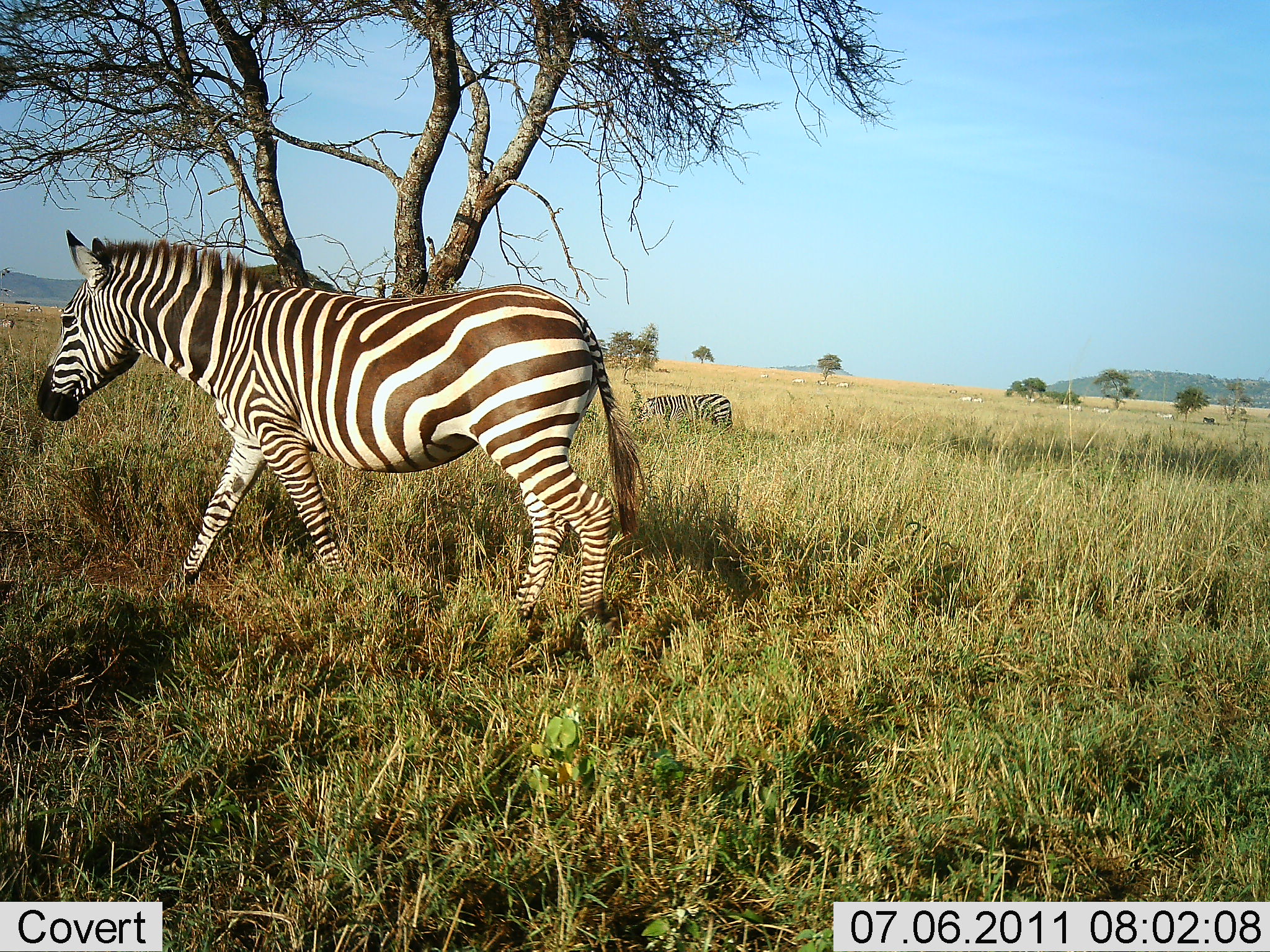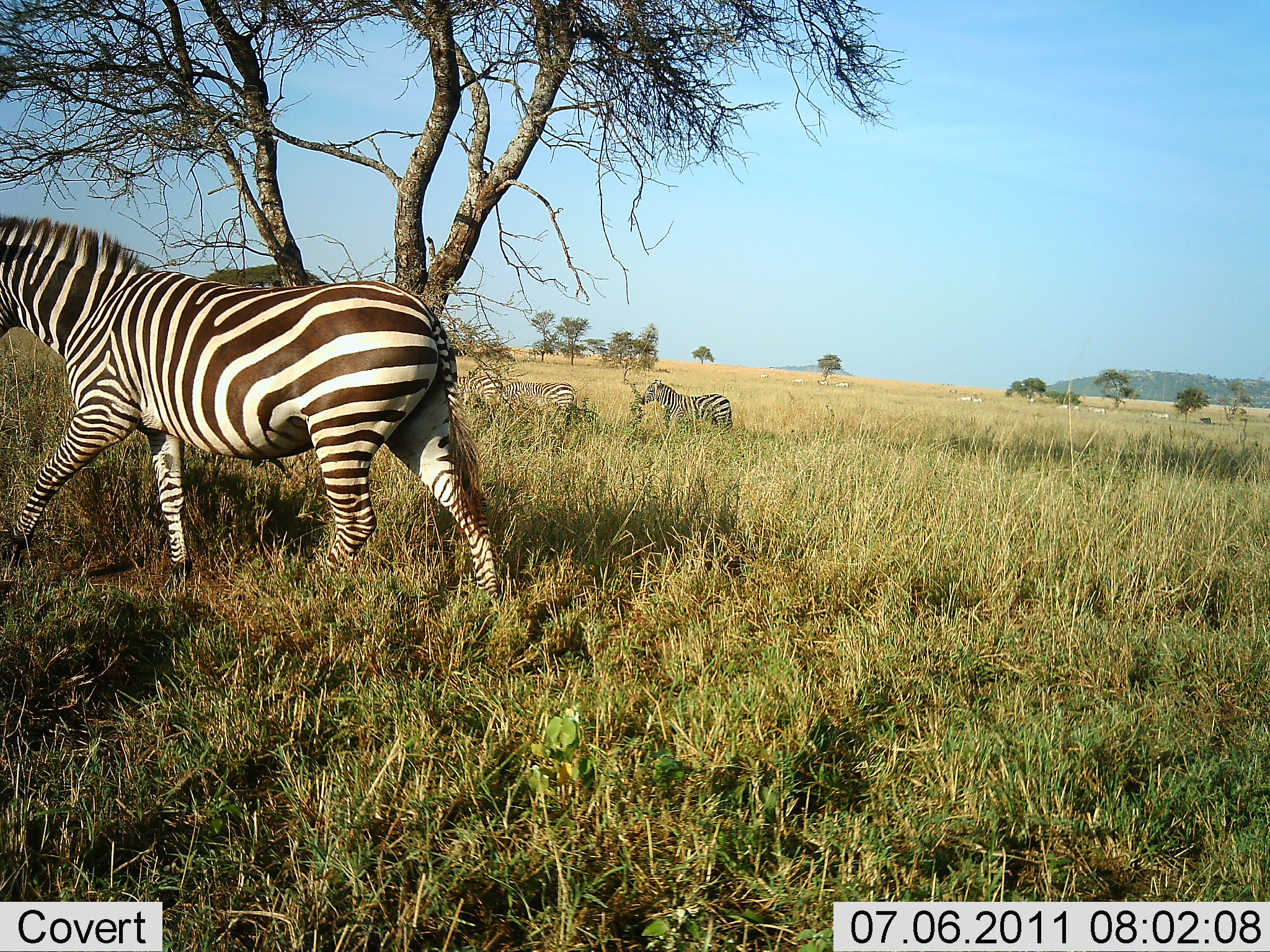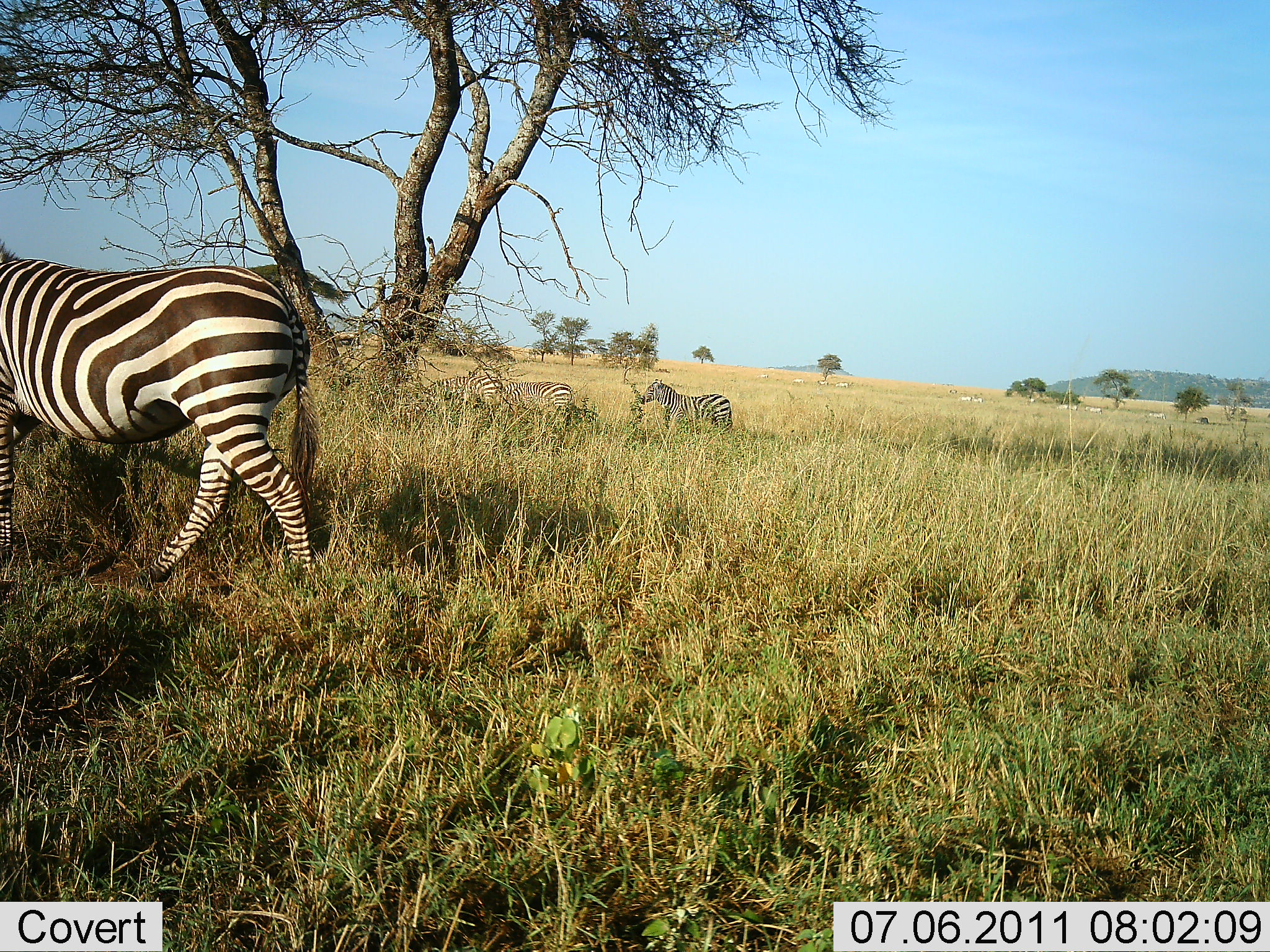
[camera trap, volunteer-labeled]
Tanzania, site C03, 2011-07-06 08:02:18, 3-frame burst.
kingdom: Animalia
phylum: Chordata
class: Mammalia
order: Perissodactyla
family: Equidae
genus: Equus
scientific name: Equus quagga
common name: plains zebra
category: zebra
Zebra (plains zebra) (Equus quagga), count 4. Behavior (volunteer vote fractions): standing 45%, resting 0%, moving 100%, interacting 0%. Young present (vote fraction): 0%. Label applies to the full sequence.